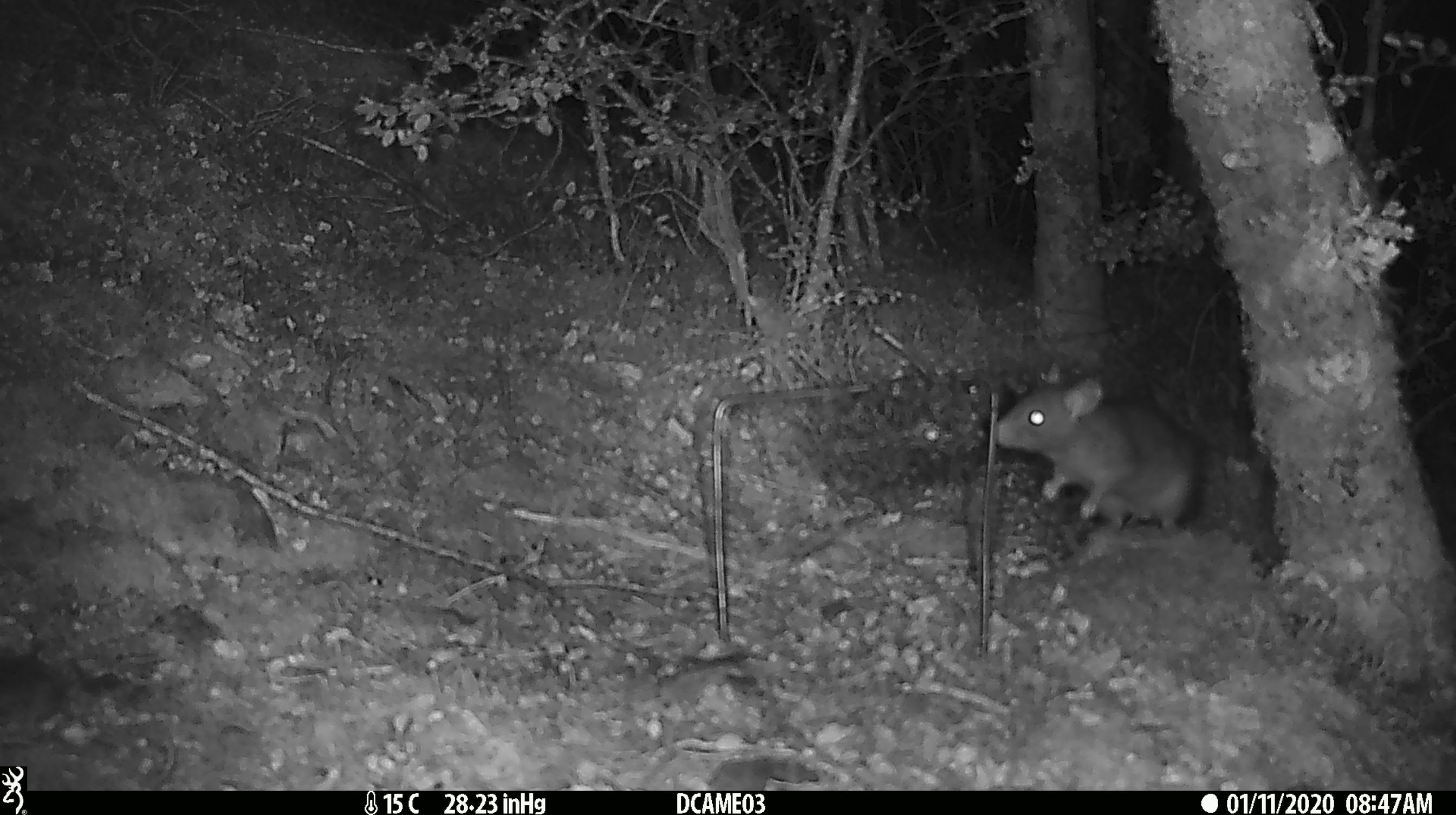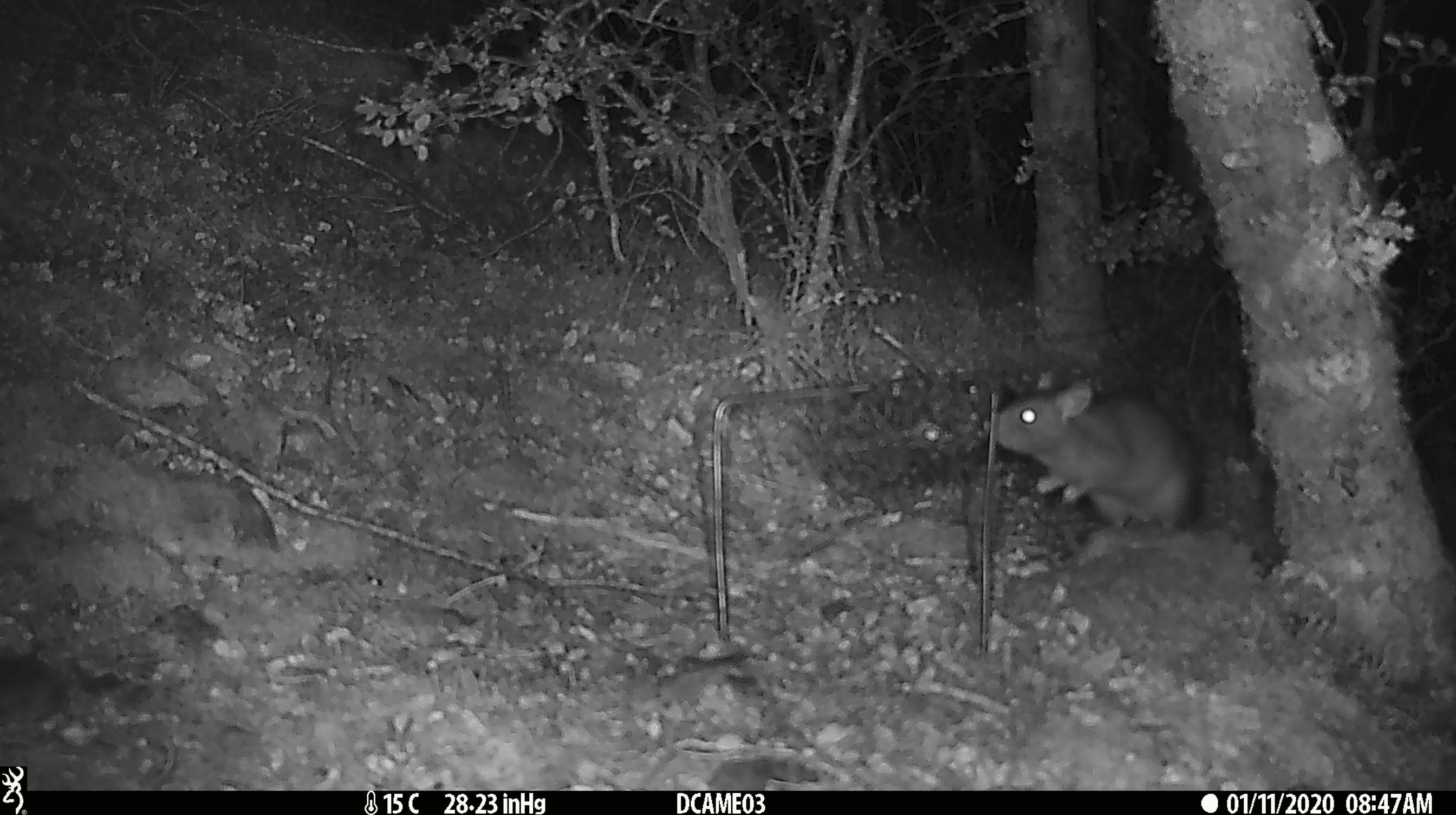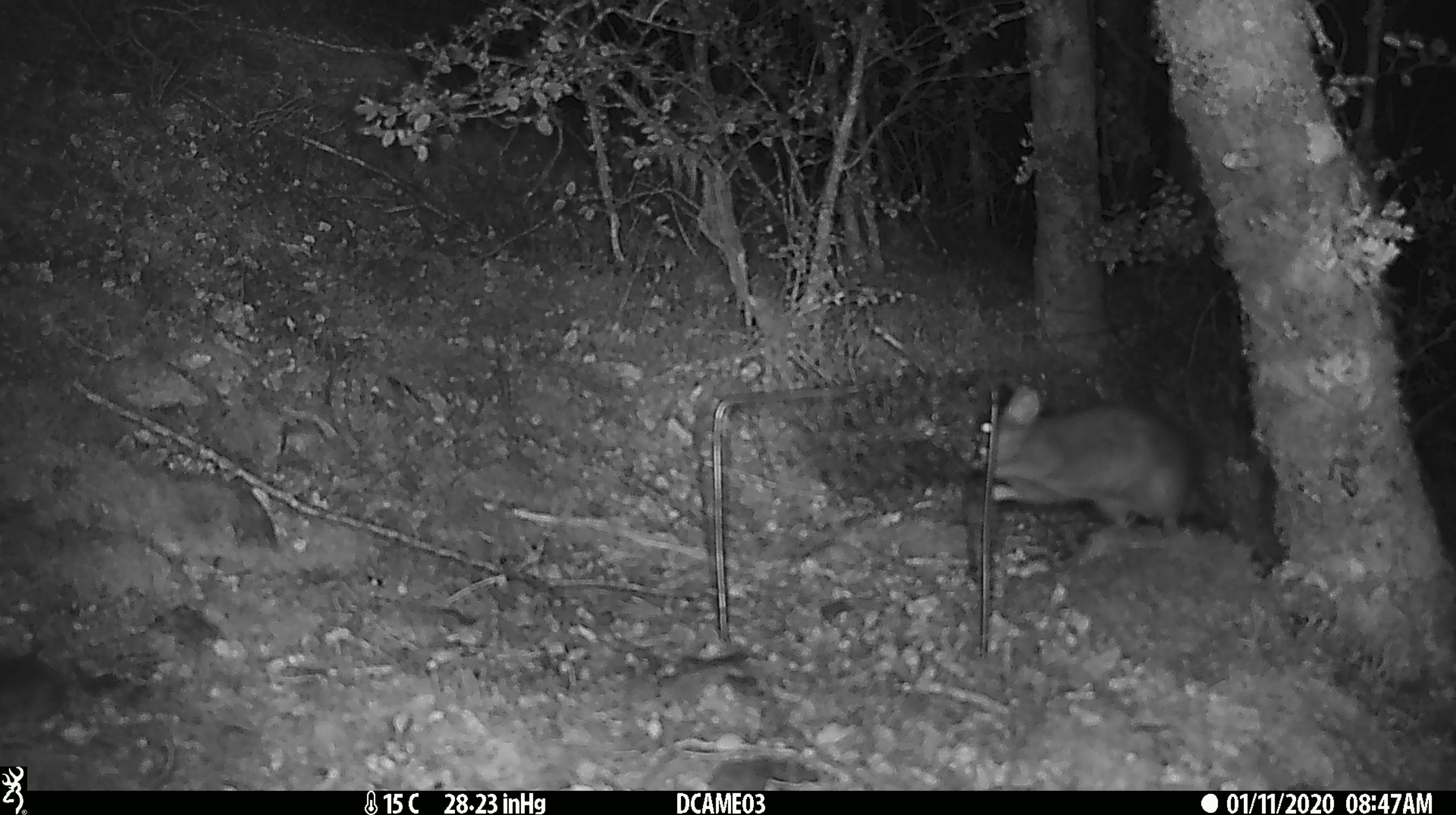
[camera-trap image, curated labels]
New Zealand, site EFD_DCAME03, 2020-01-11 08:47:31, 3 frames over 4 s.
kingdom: Animalia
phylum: Chordata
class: Mammalia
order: Rodentia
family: Muridae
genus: Rattus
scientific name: Rattus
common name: rat